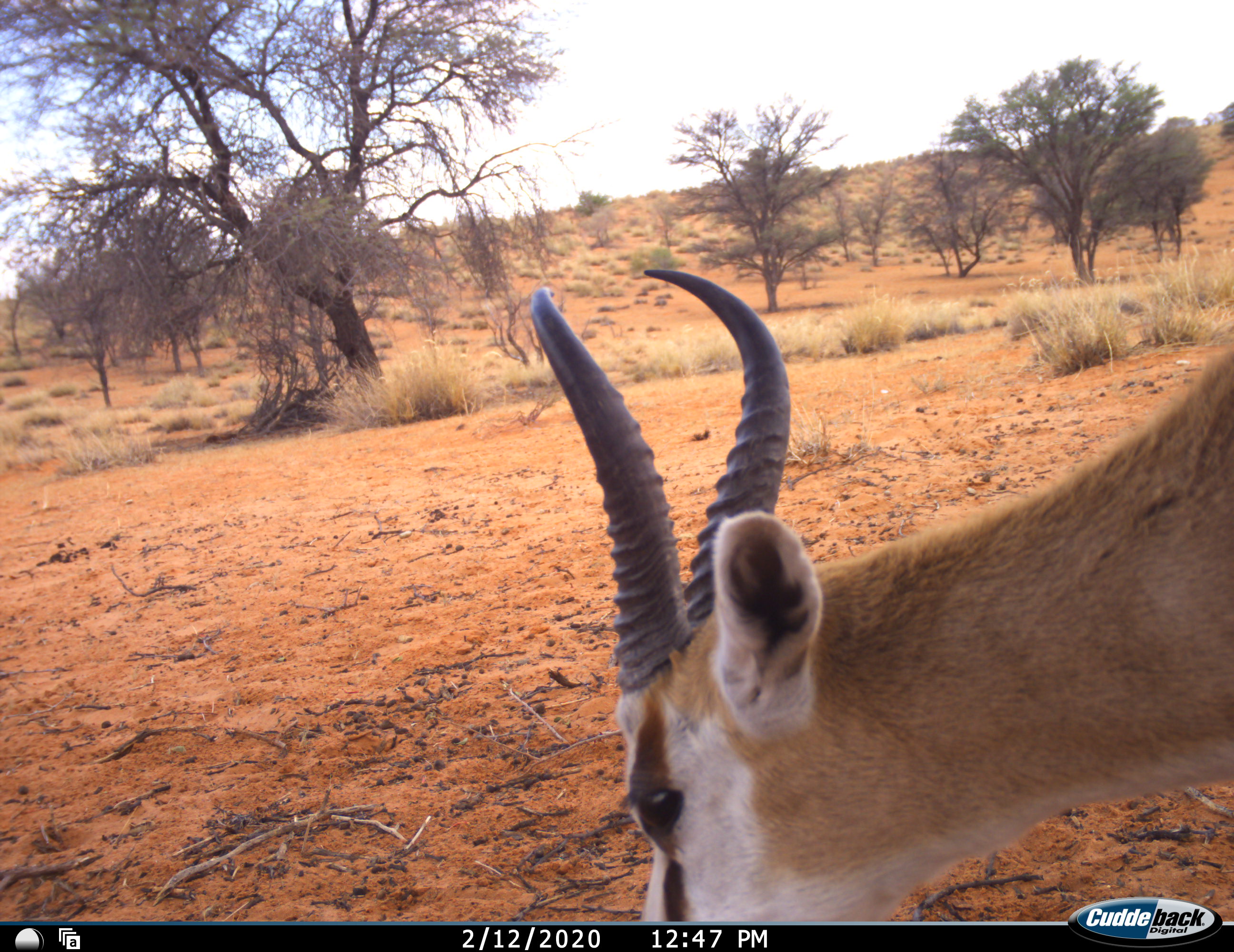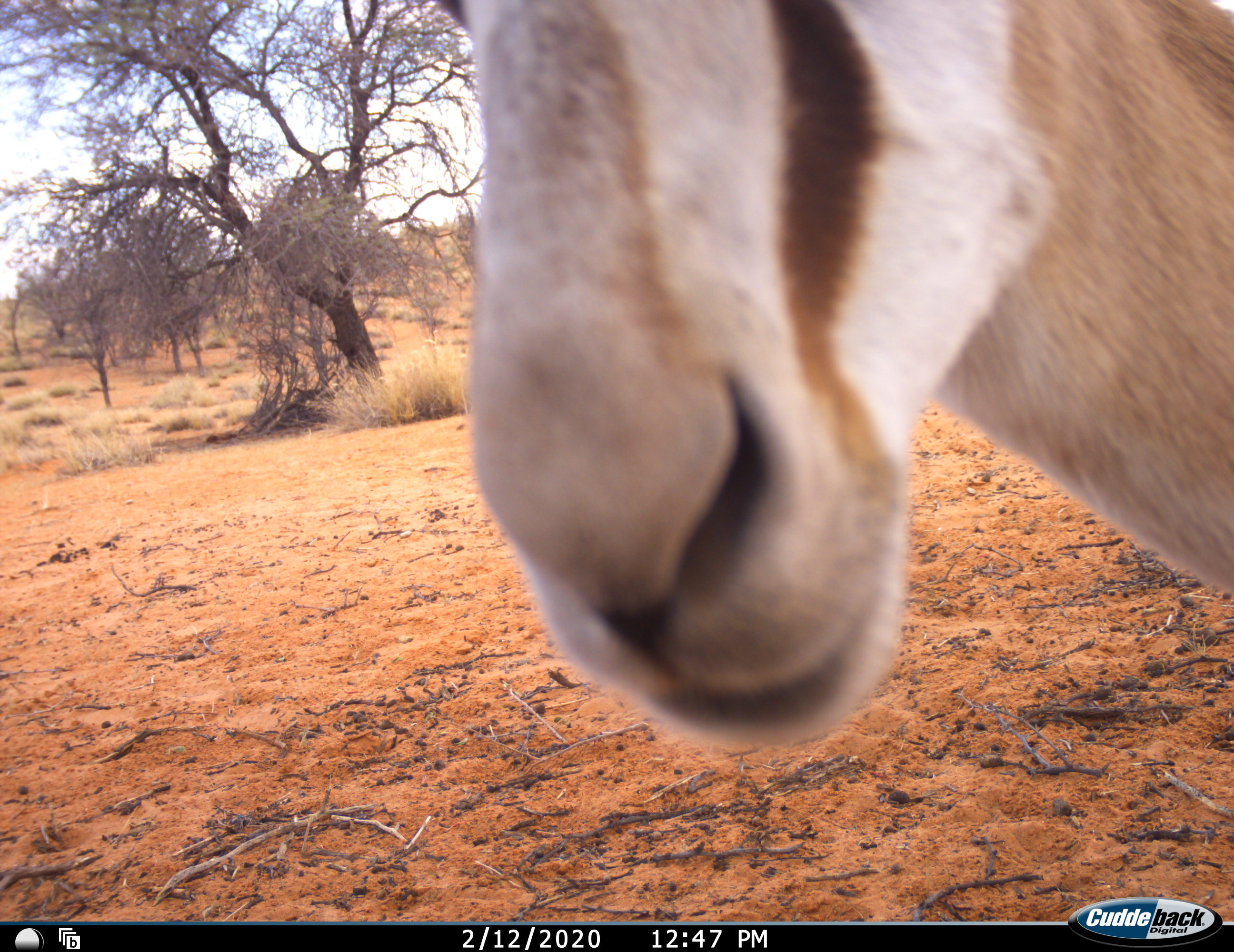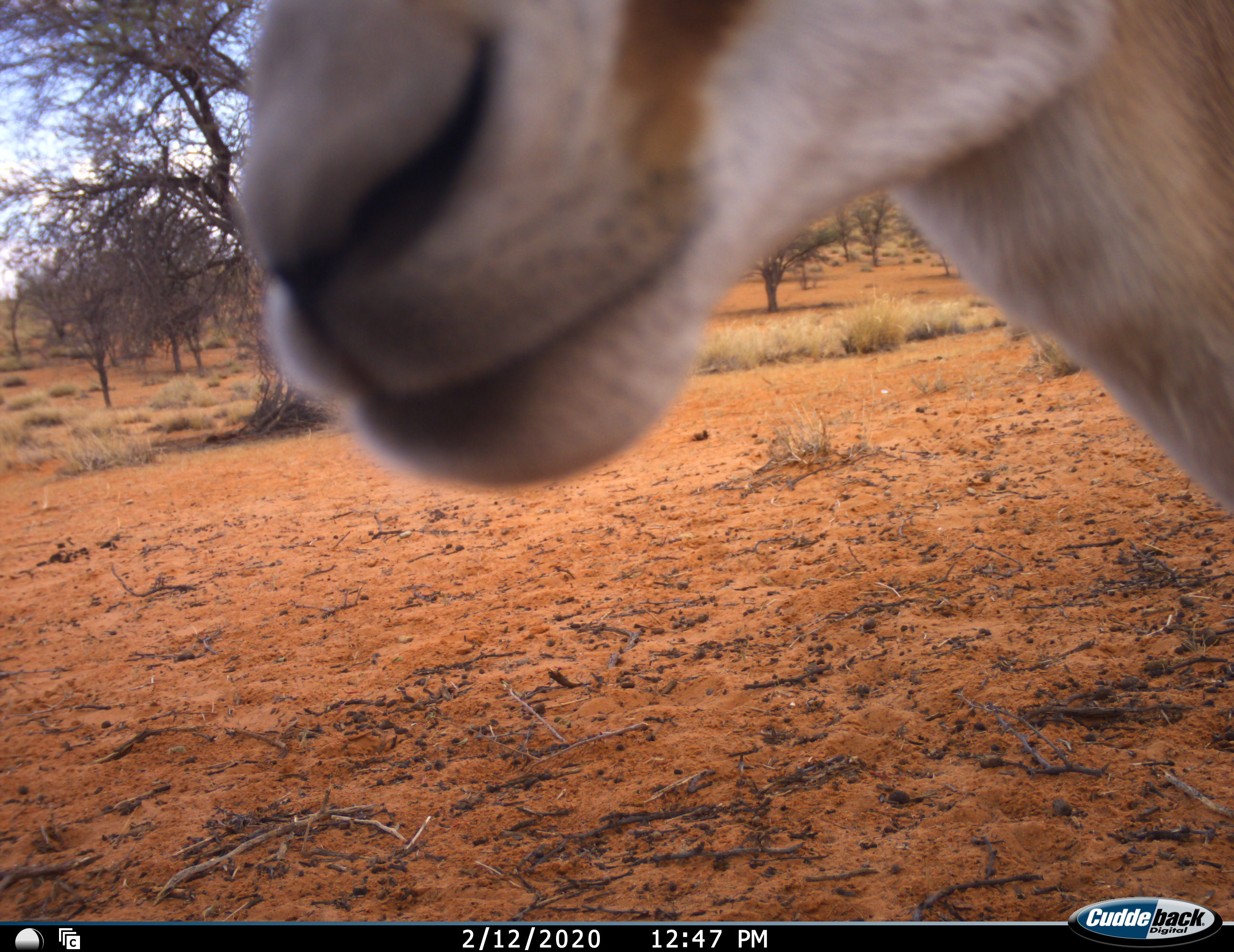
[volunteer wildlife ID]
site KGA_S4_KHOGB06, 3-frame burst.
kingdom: Animalia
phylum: Chordata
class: Mammalia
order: Artiodactyla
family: Bovidae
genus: Antidorcas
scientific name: Antidorcas marsupialis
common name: springbok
Springbok (Antidorcas marsupialis), count 1. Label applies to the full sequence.